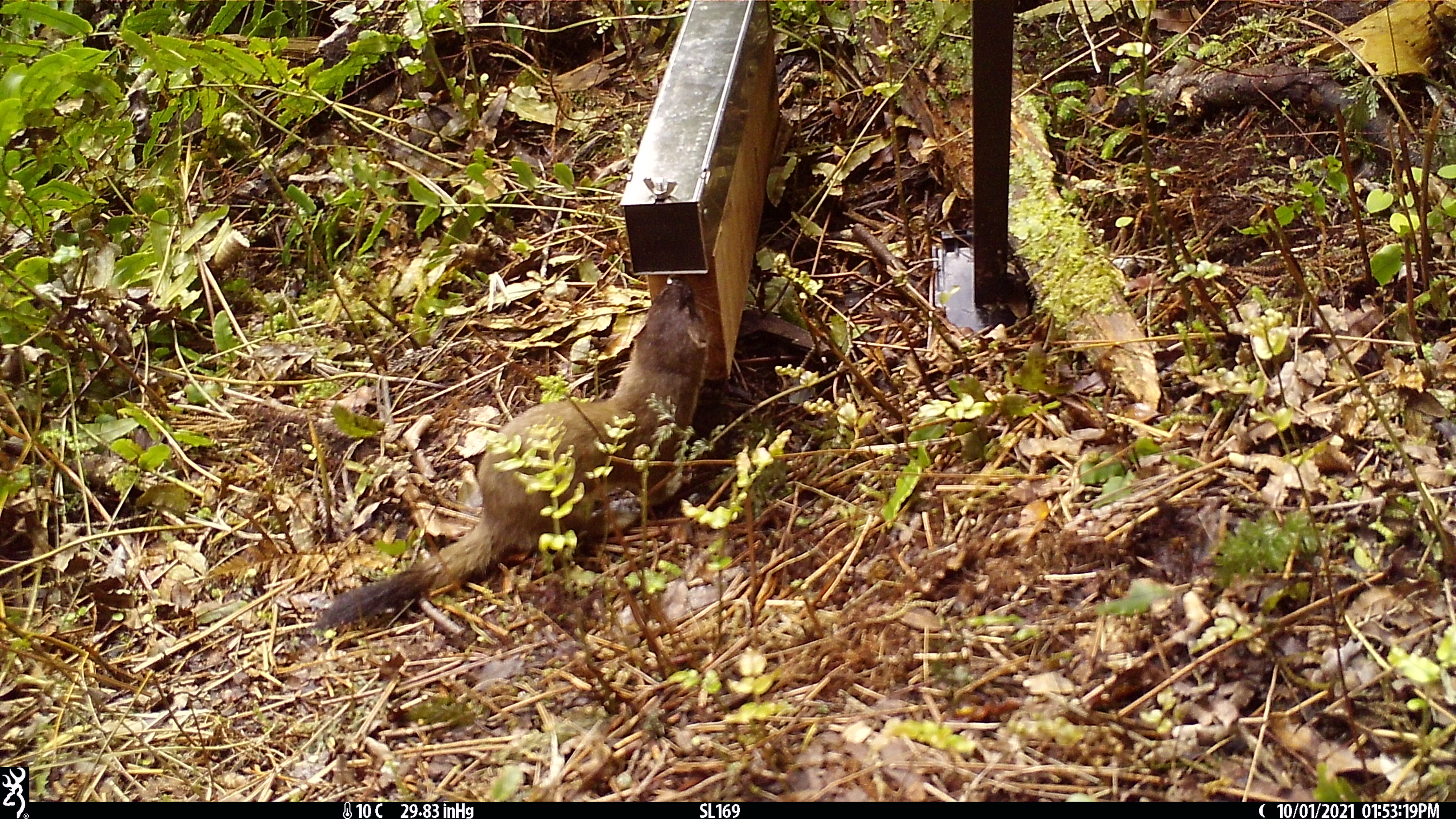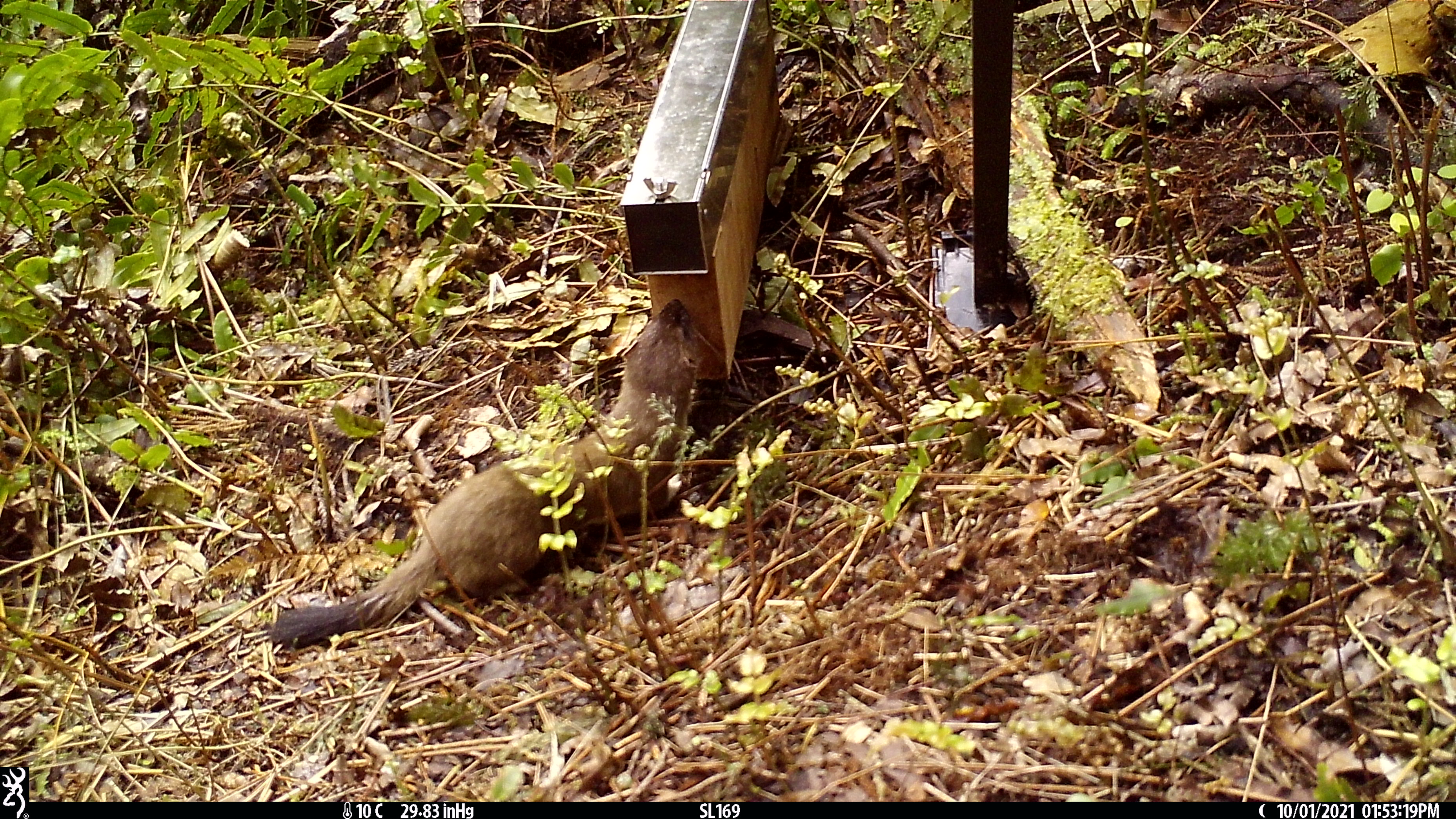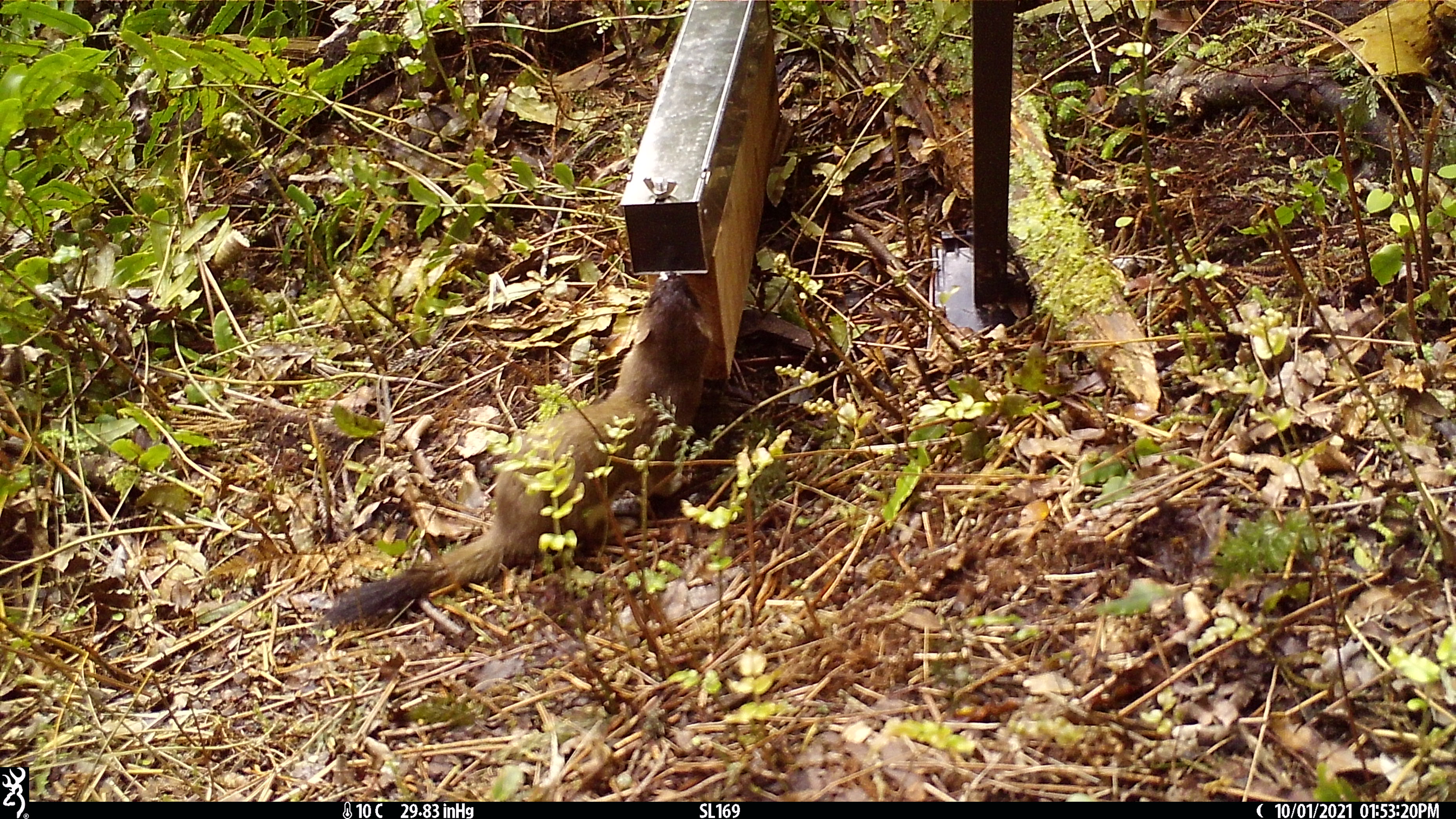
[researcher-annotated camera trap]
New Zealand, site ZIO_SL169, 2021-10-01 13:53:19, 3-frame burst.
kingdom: Animalia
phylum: Chordata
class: Mammalia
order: Carnivora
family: Mustelidae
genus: Mustela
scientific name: Mustela erminea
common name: stoat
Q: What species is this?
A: Stoat (Mustela erminea).